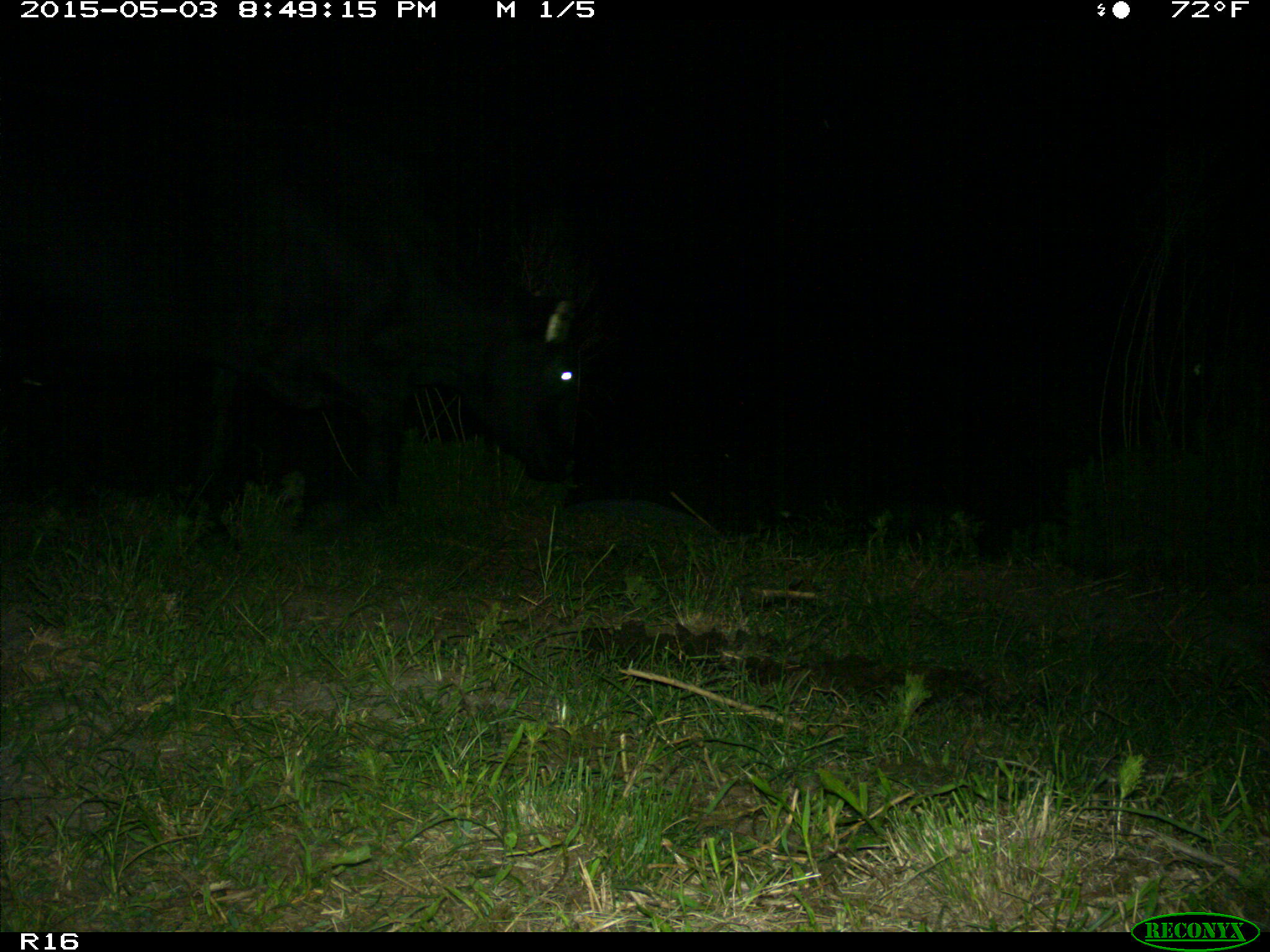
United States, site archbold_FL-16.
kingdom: Animalia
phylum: Chordata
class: Mammalia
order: Artiodactyla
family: Bovidae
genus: Bos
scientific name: Bos taurus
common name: domestic cow